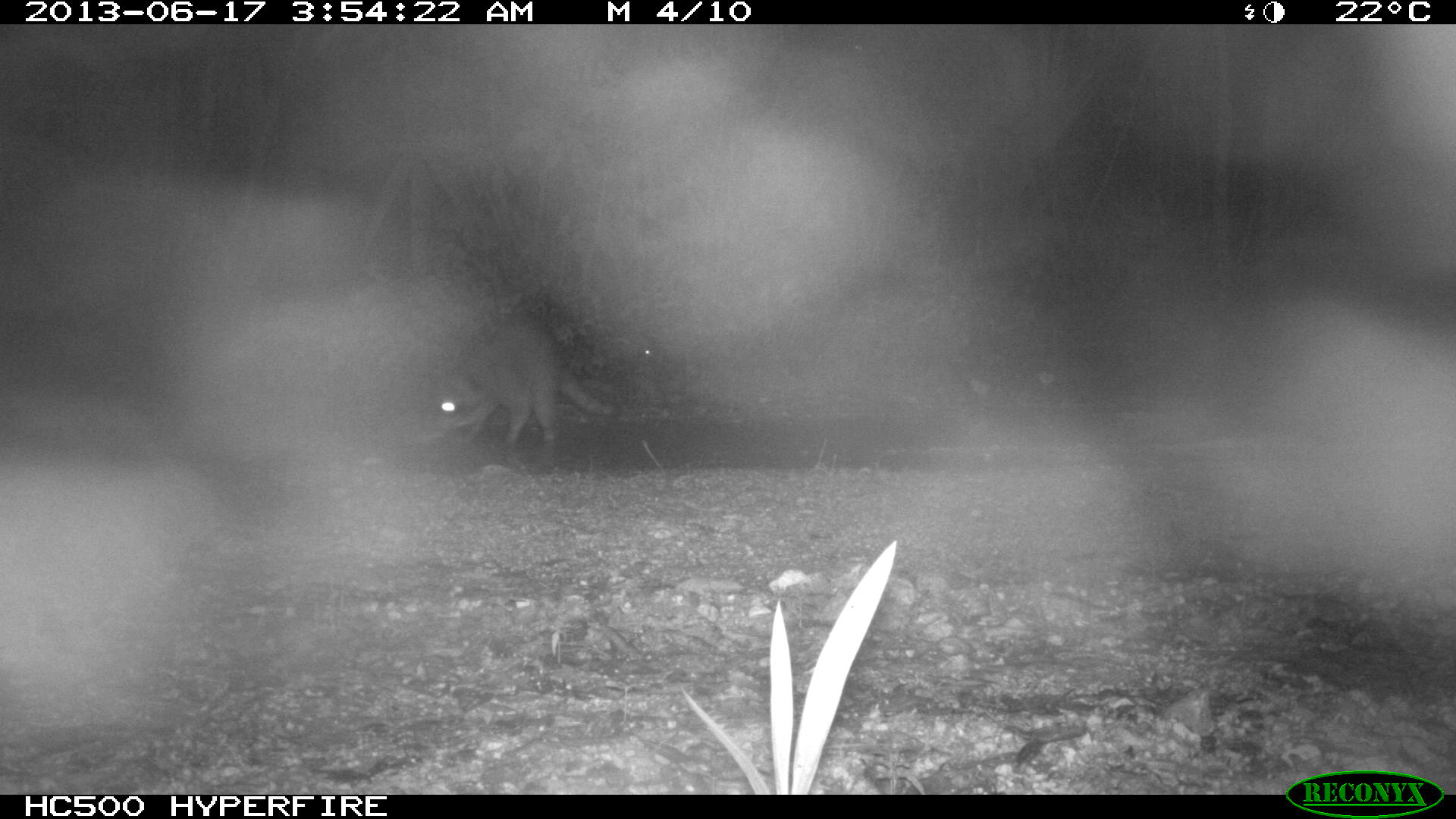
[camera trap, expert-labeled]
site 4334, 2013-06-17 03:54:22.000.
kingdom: Animalia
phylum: Chordata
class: Mammalia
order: Carnivora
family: Procyonidae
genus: Procyon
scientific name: Procyon lotor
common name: common raccoon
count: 1